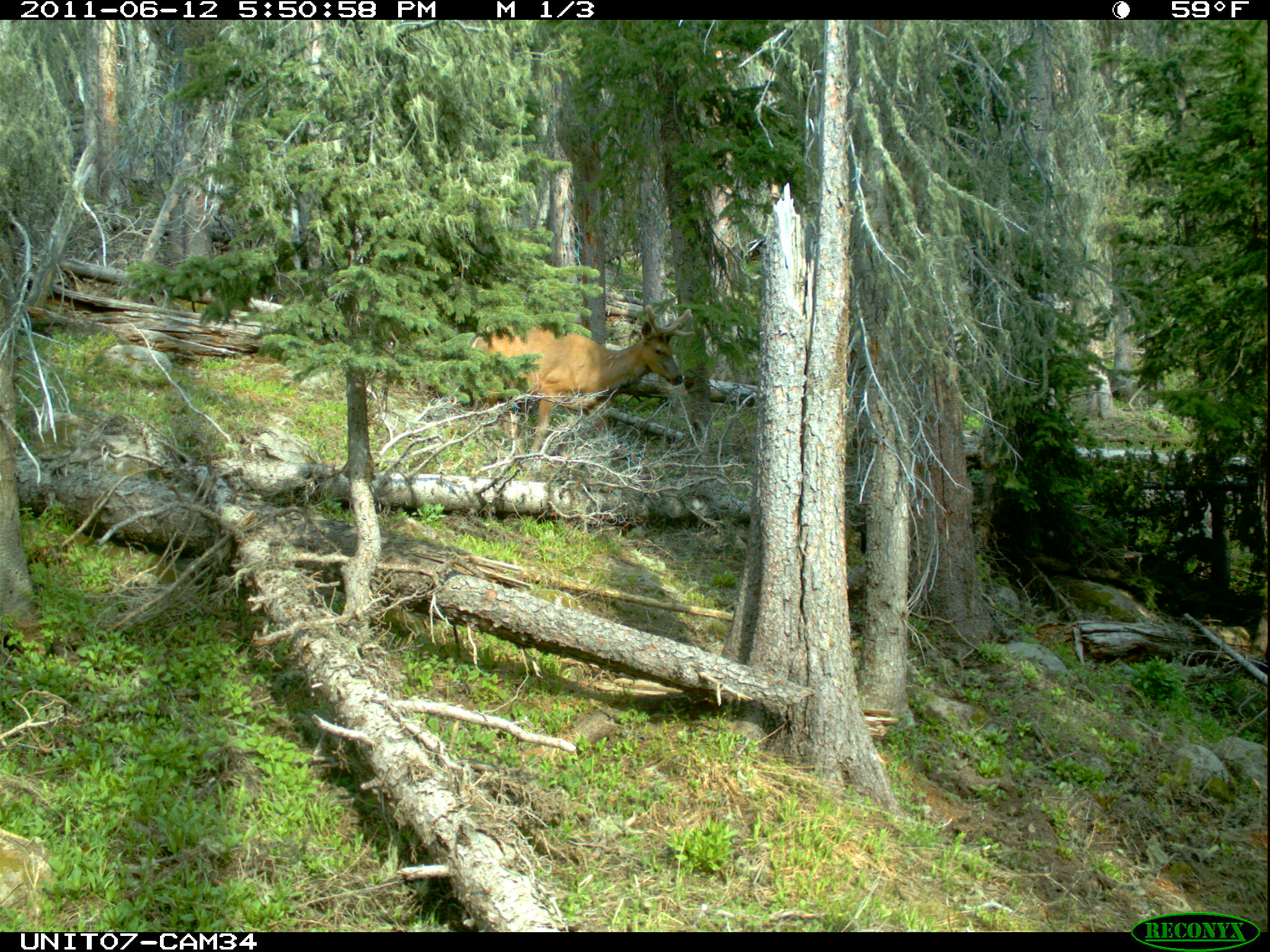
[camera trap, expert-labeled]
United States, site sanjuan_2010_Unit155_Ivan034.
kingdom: Animalia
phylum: Chordata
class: Mammalia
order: Artiodactyla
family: Cervidae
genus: Cervus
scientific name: Cervus elaphus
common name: red deer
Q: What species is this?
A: Cervus elaphus (red deer).